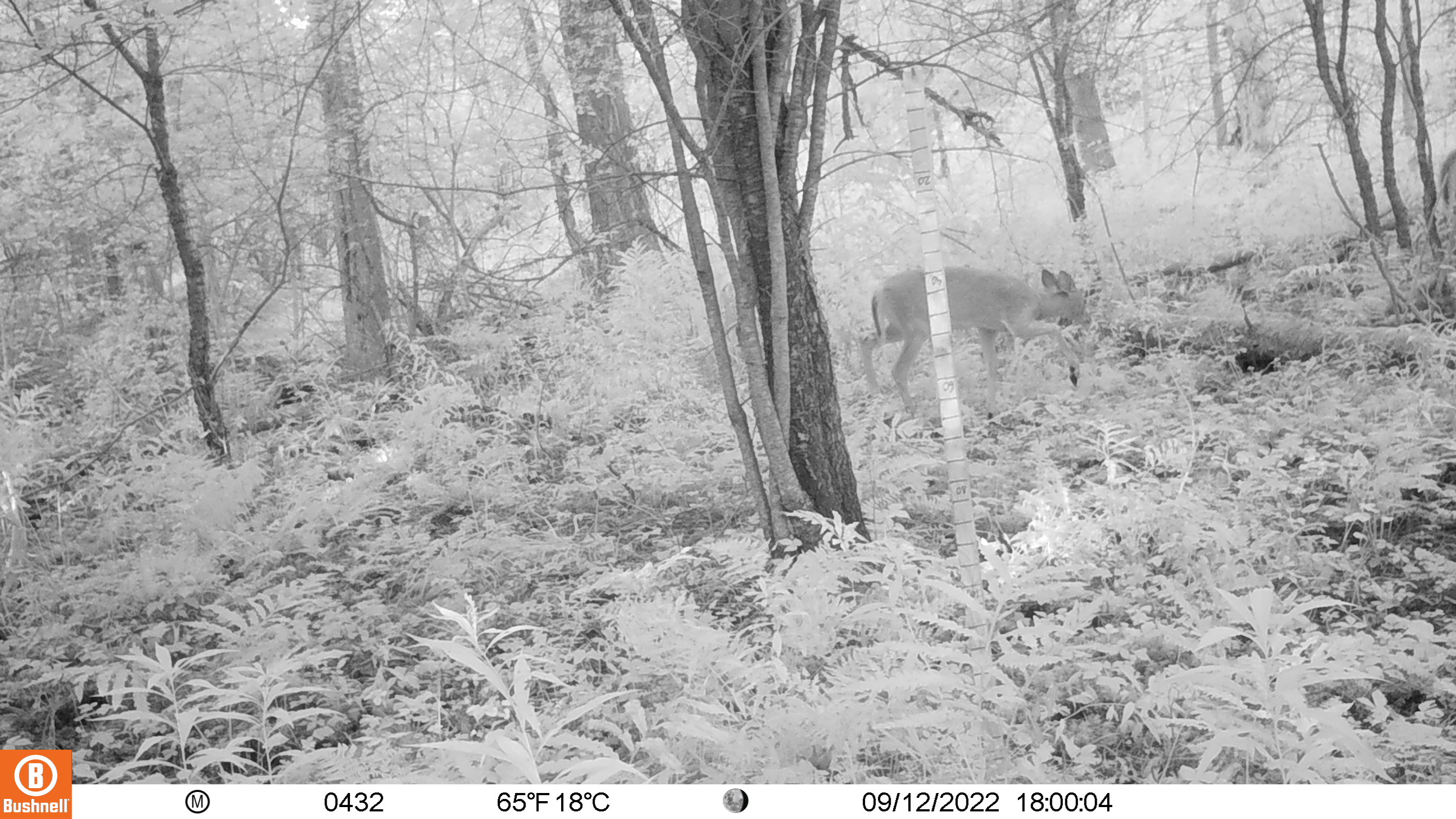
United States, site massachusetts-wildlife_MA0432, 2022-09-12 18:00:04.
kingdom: Animalia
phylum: Chordata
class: Mammalia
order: Artiodactyla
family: Cervidae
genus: Odocoileus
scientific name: Odocoileus virginianus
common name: white-tailed deer